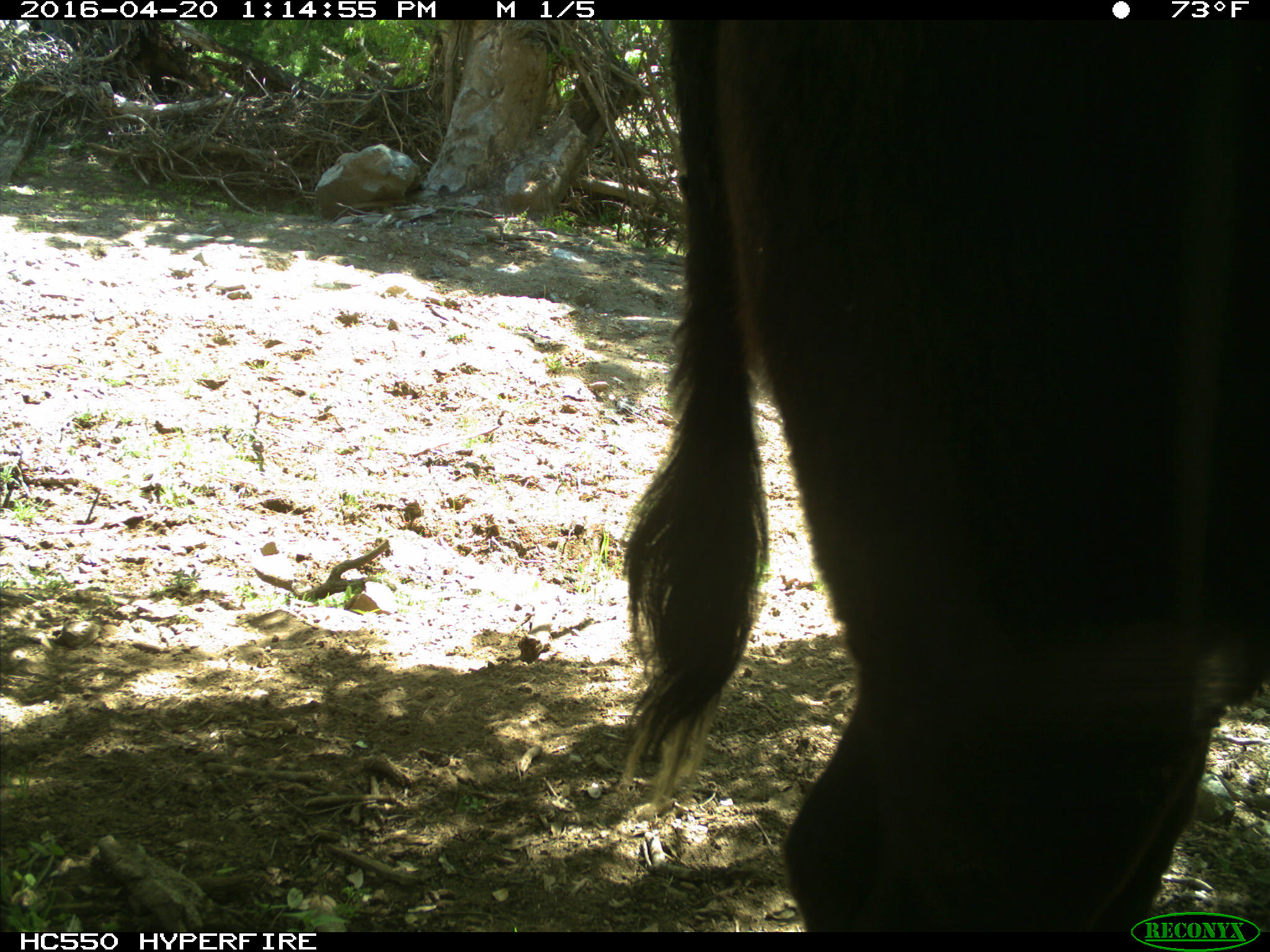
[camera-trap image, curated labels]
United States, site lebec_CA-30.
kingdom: Animalia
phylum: Chordata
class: Mammalia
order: Artiodactyla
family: Bovidae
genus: Bos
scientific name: Bos taurus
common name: domestic cow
Bos taurus (domestic cow).